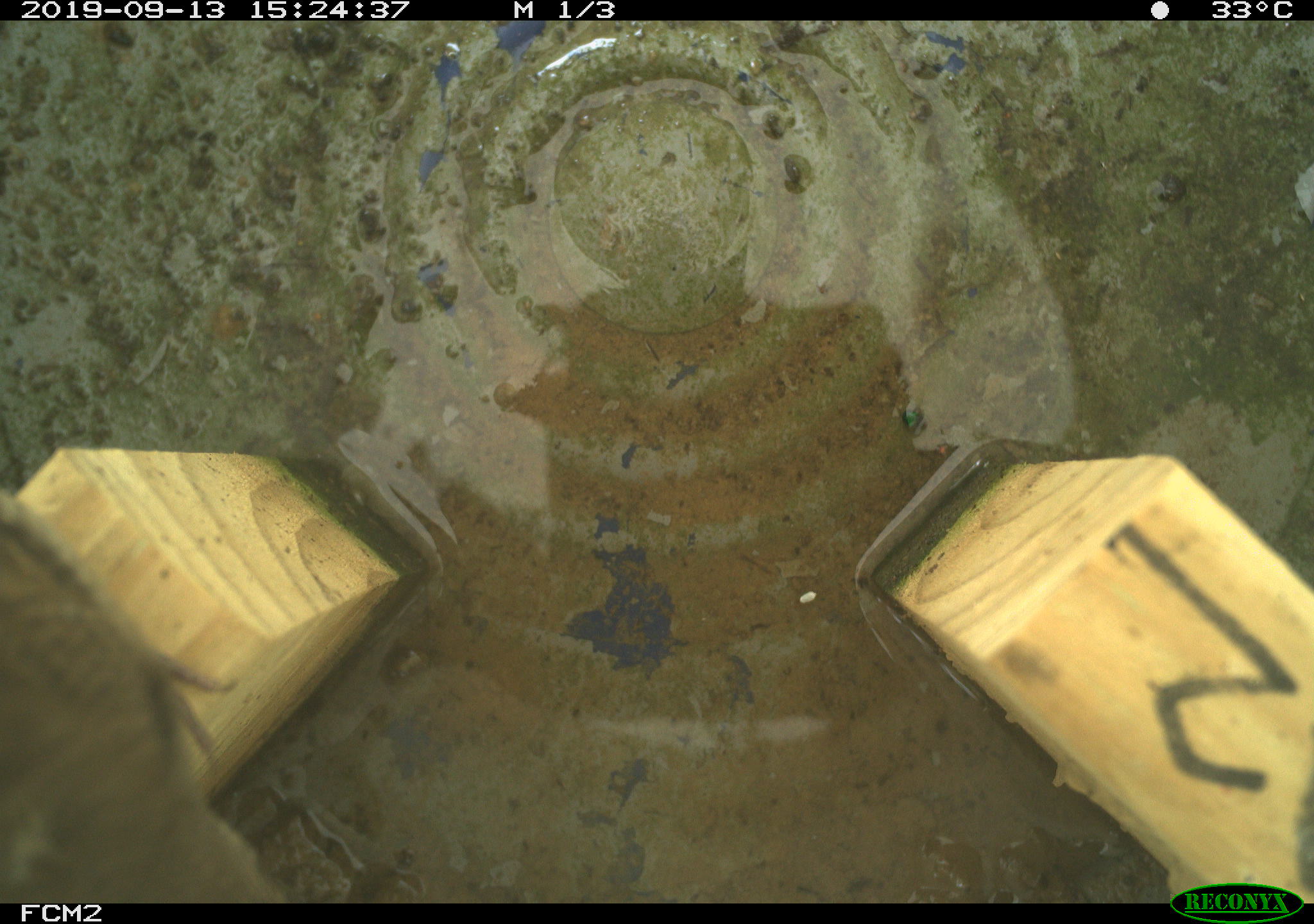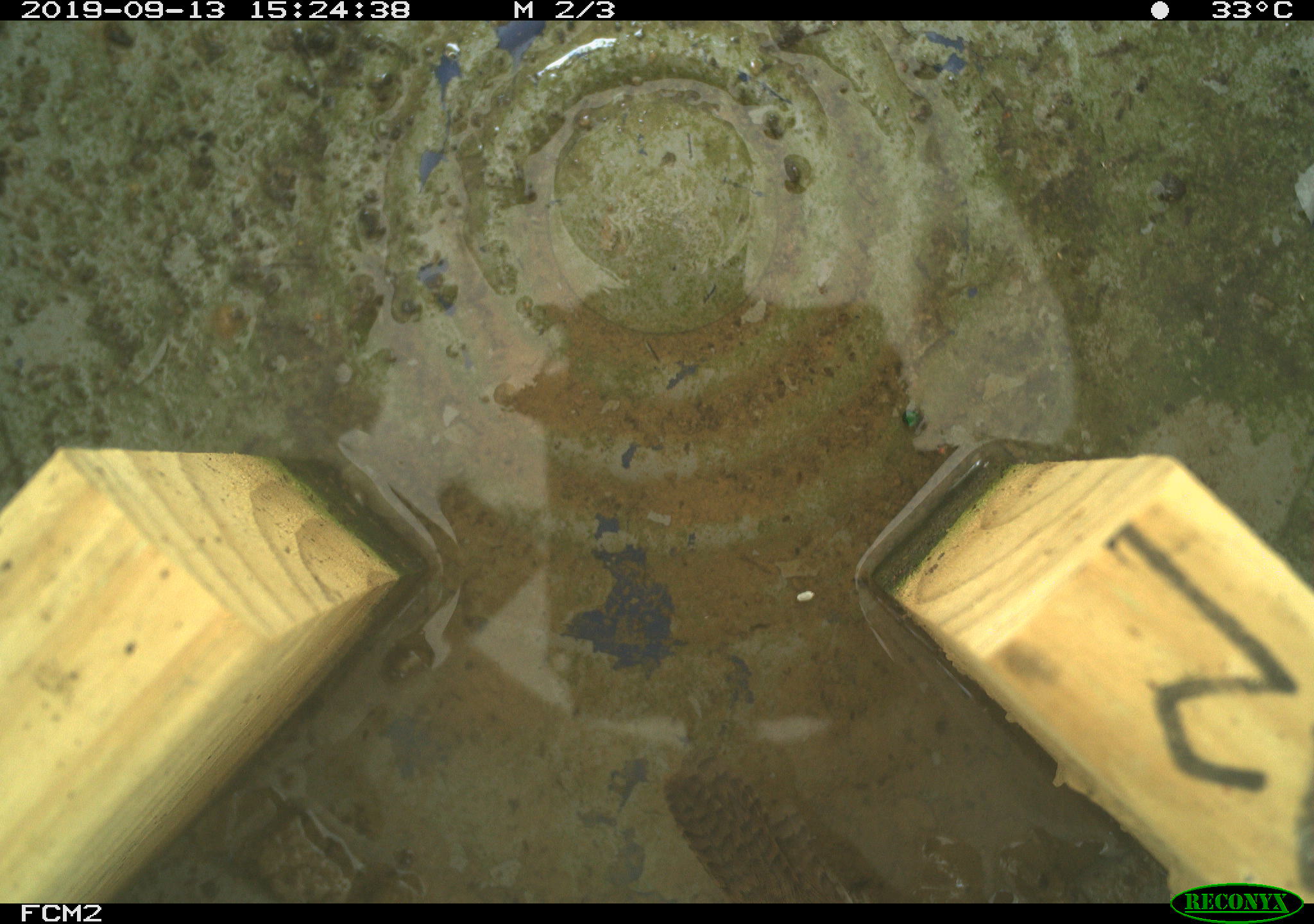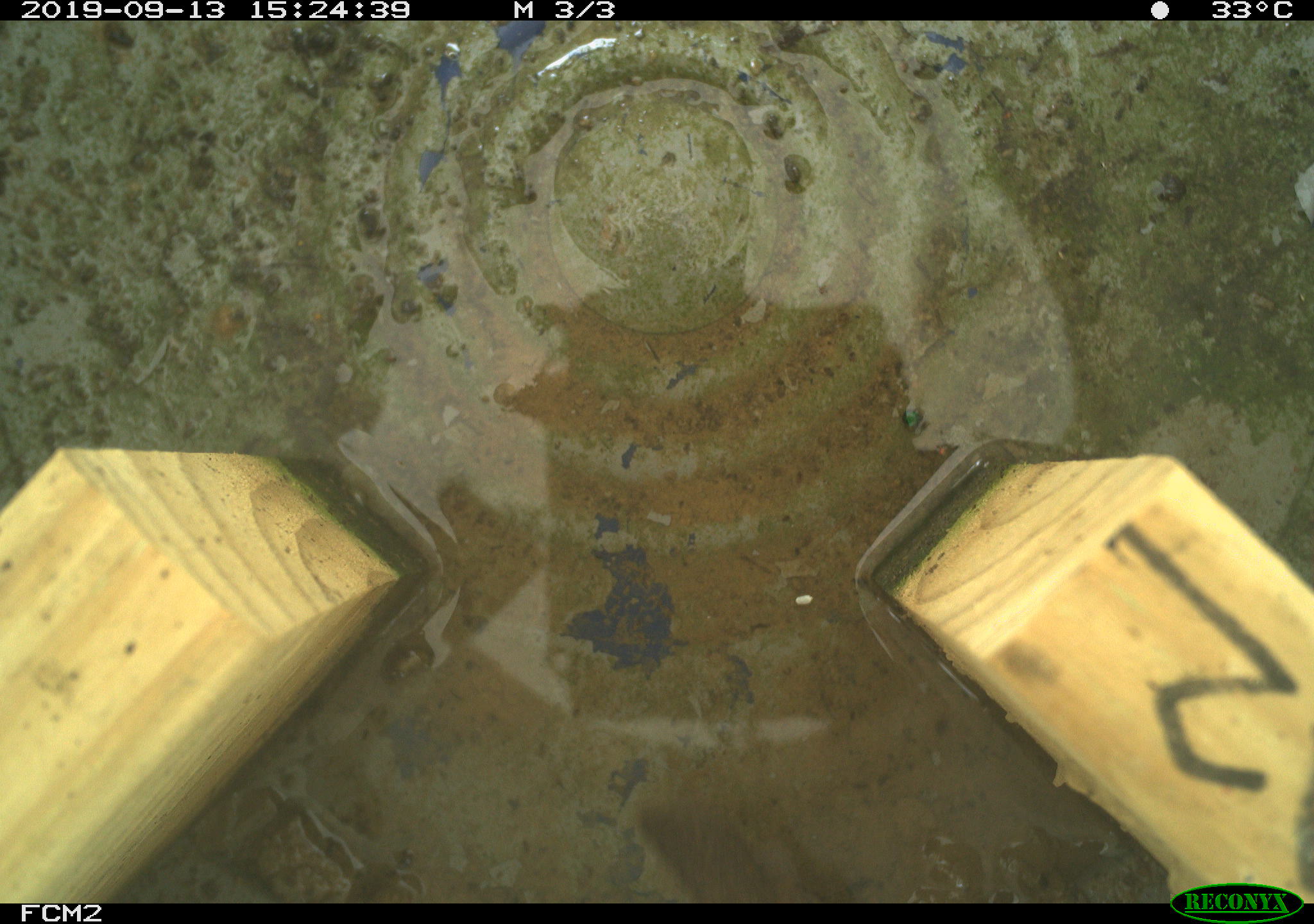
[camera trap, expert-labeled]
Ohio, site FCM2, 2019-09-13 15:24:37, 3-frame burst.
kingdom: Animalia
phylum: Chordata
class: Aves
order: Passeriformes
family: Troglodytidae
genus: Troglodytes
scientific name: Troglodytes aedon aedon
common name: northern house wren